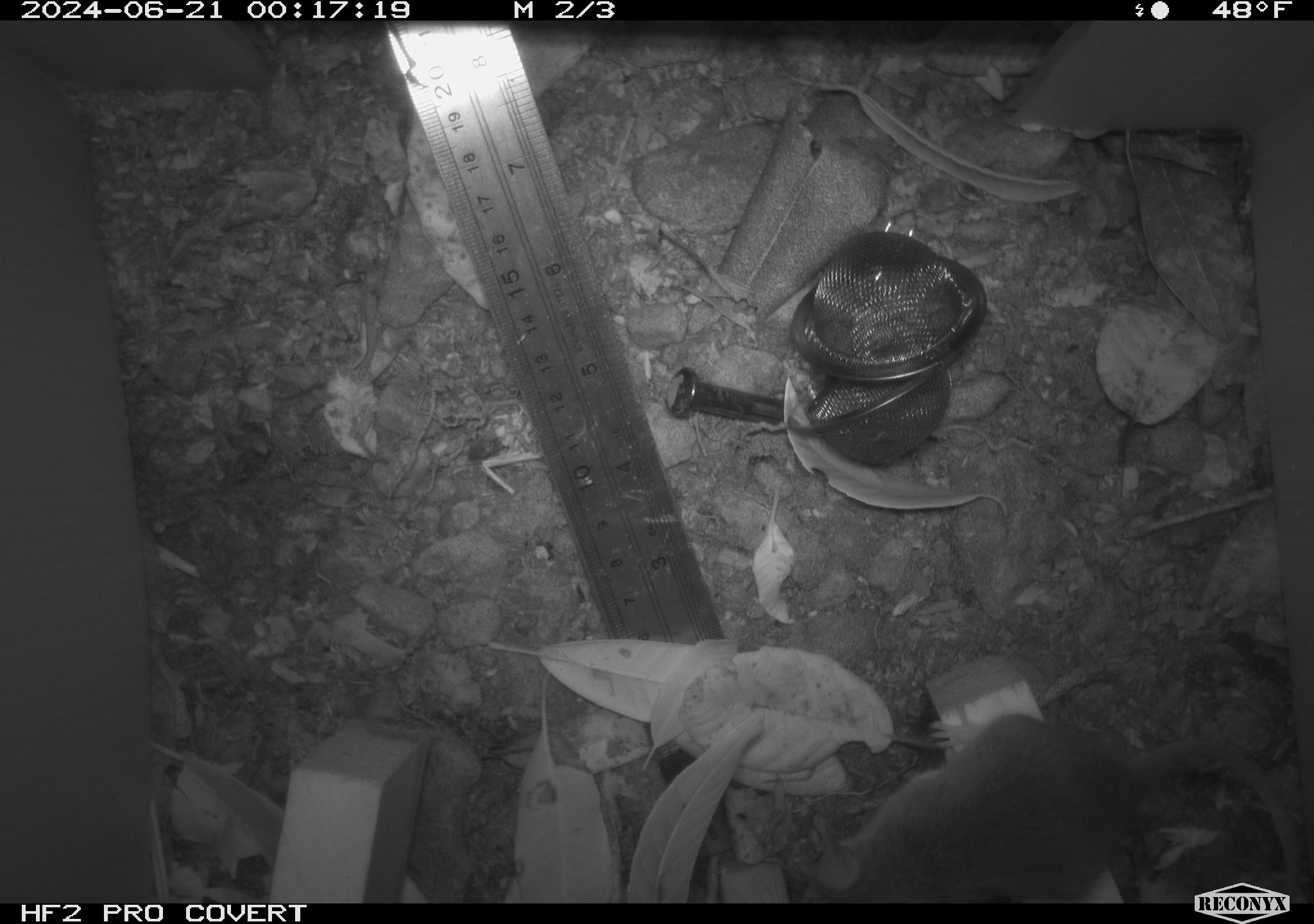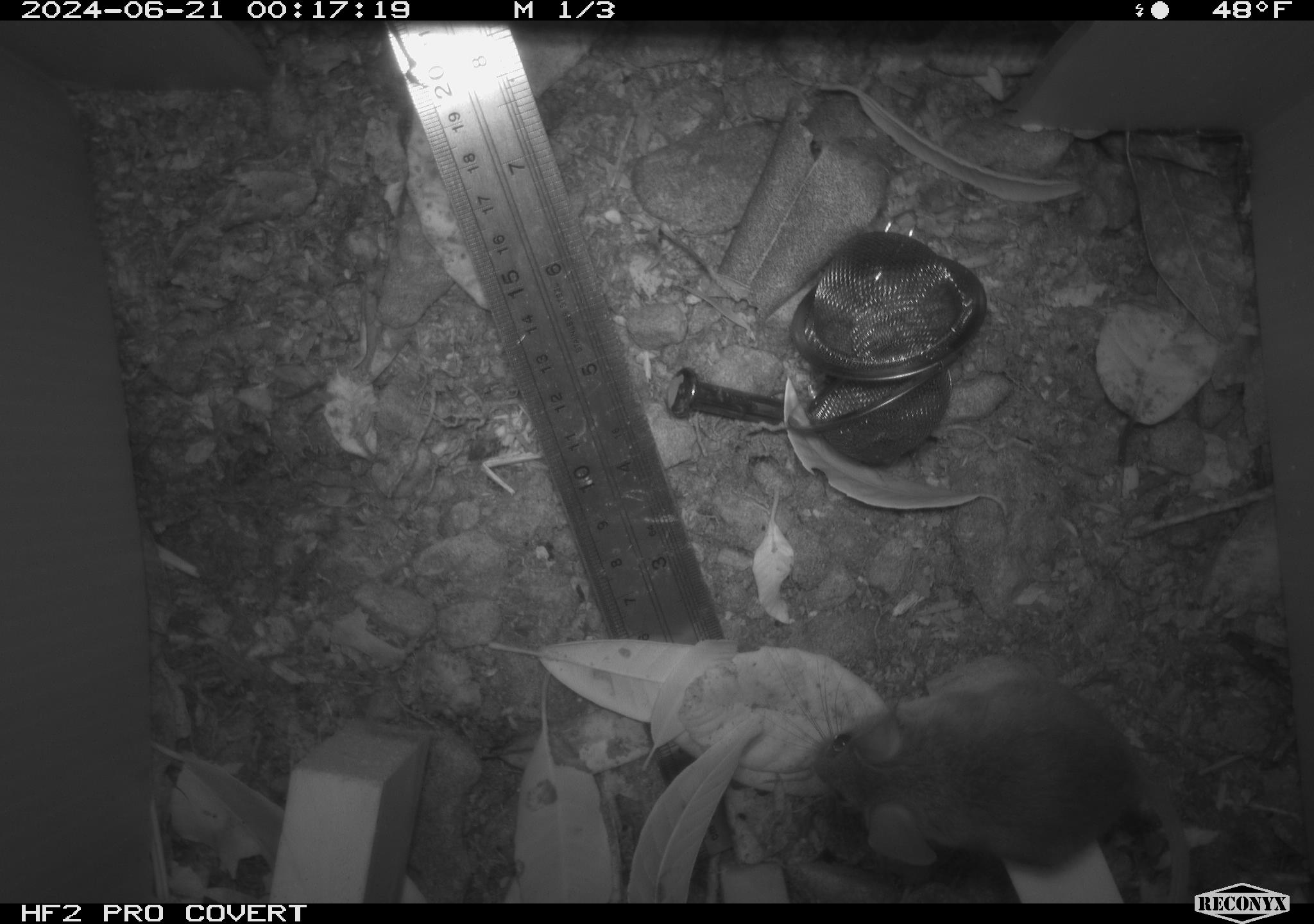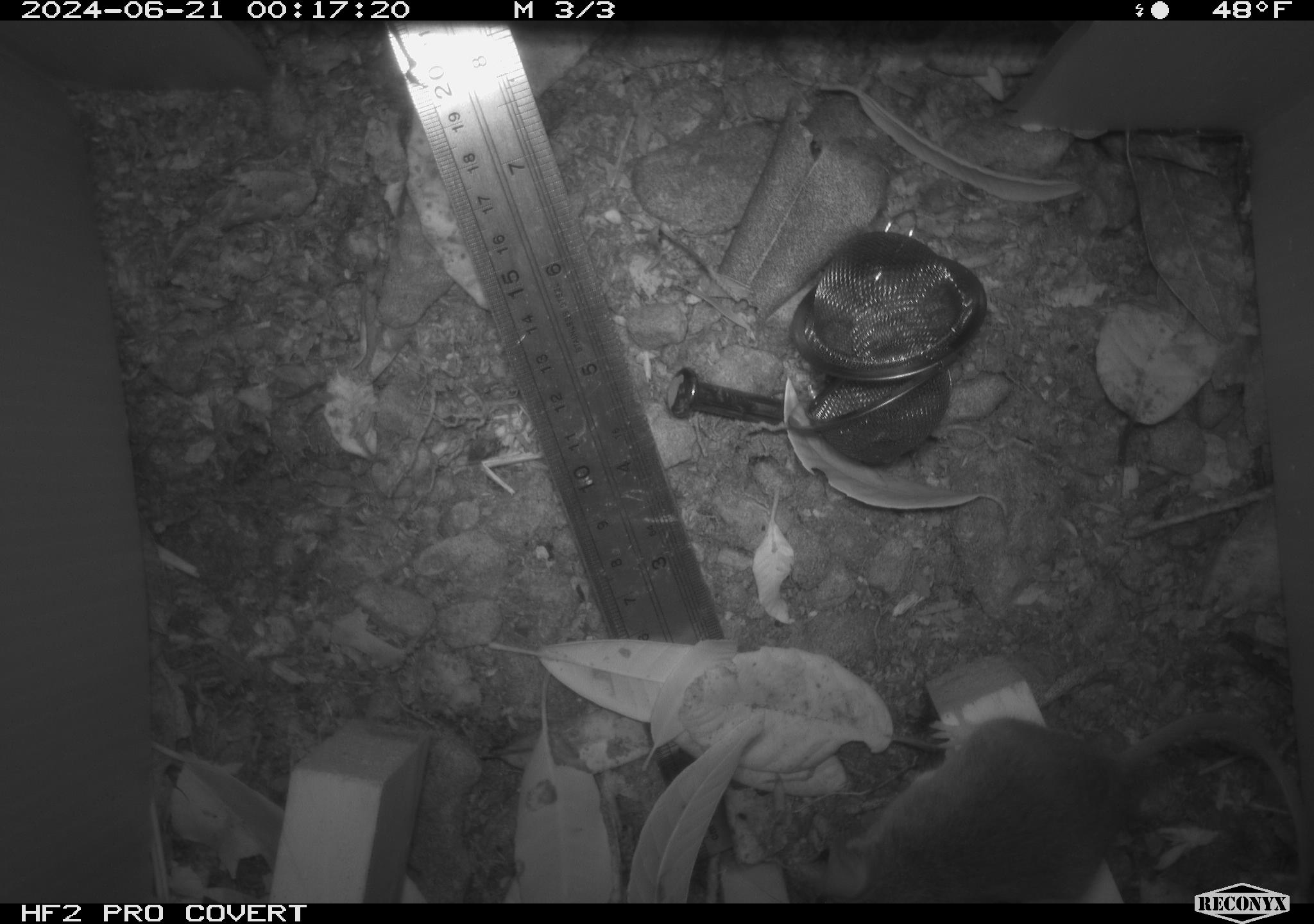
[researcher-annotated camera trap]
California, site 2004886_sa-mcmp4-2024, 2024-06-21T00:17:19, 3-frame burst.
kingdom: Animalia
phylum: Chordata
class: Mammalia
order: Rodentia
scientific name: Rodentia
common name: mouse species